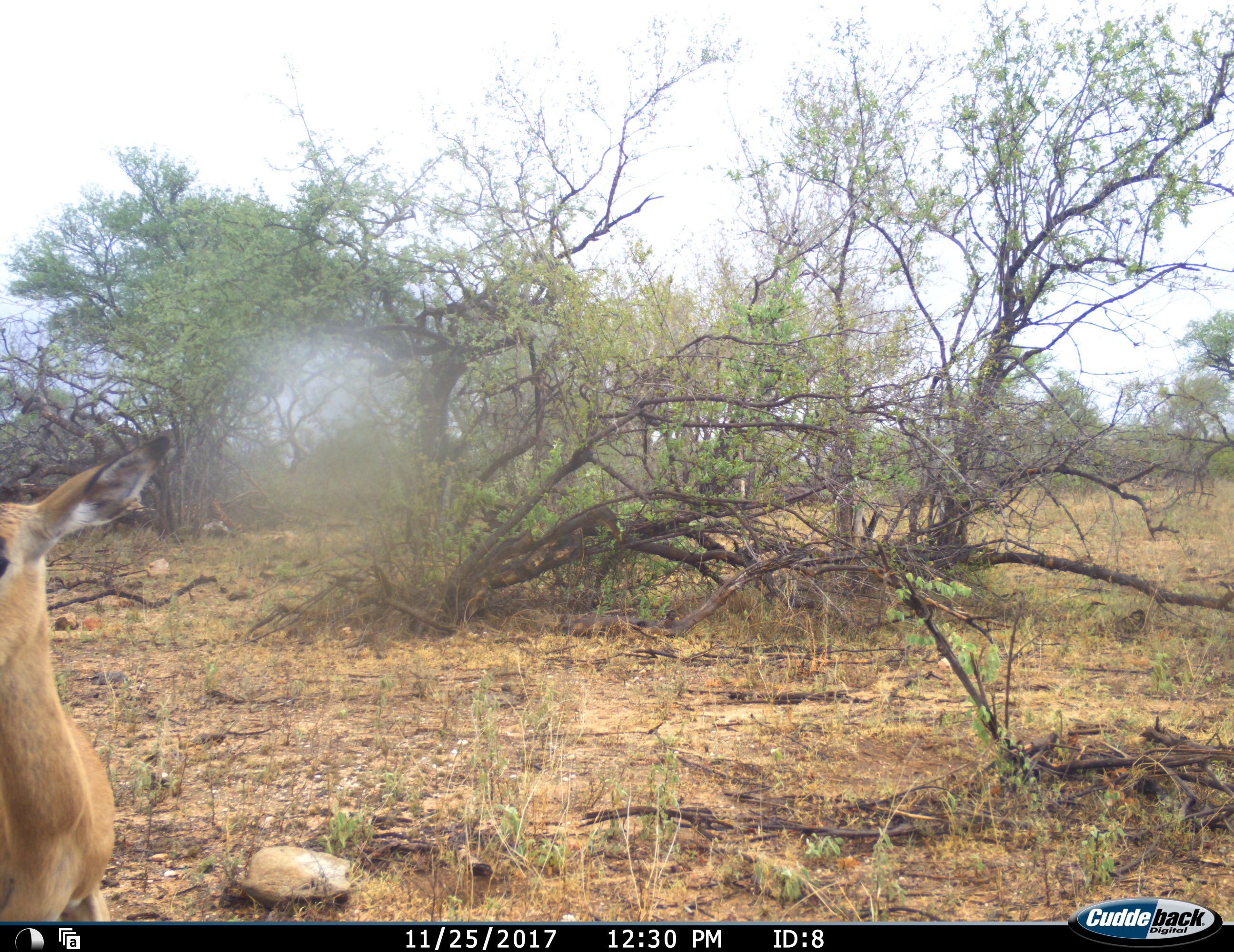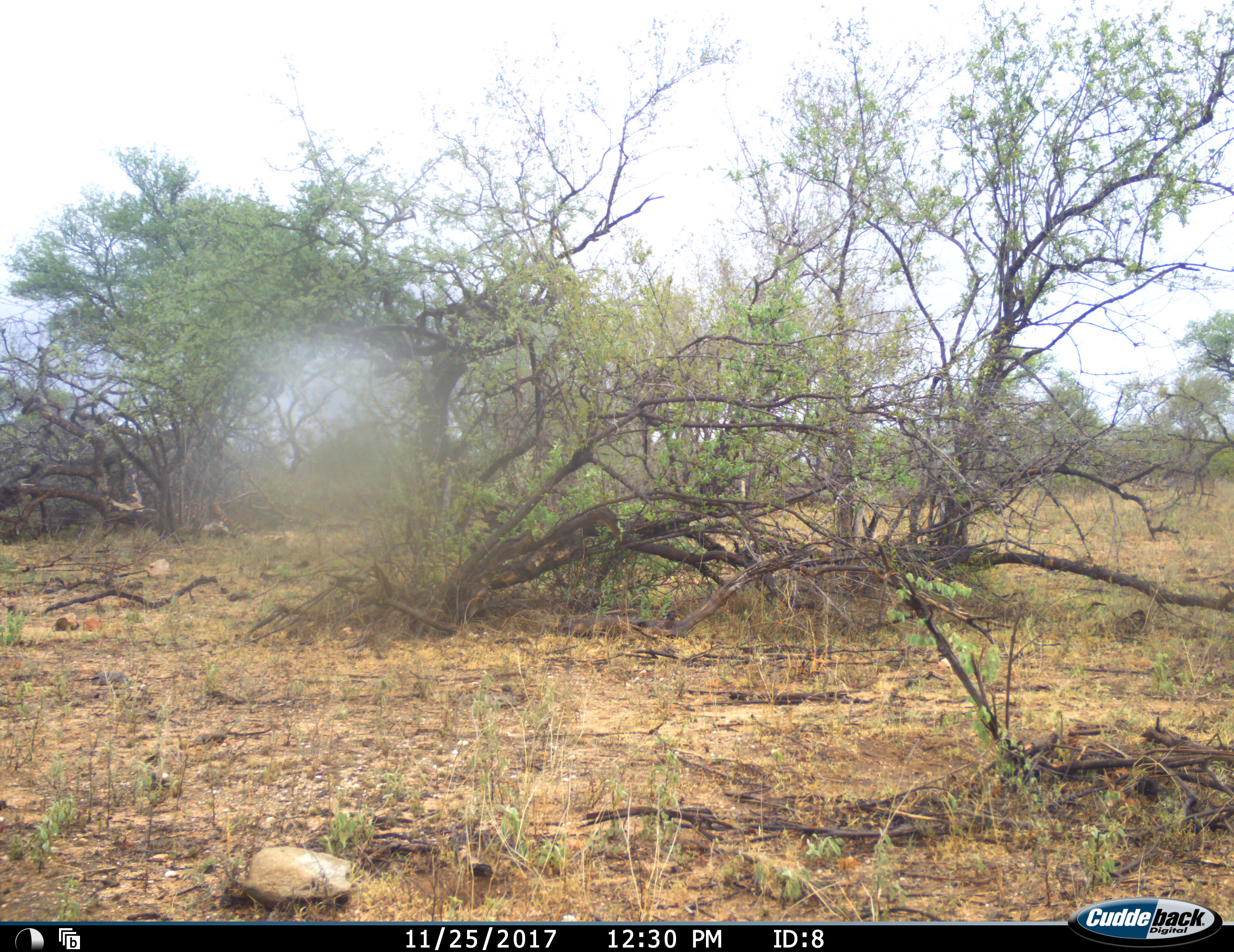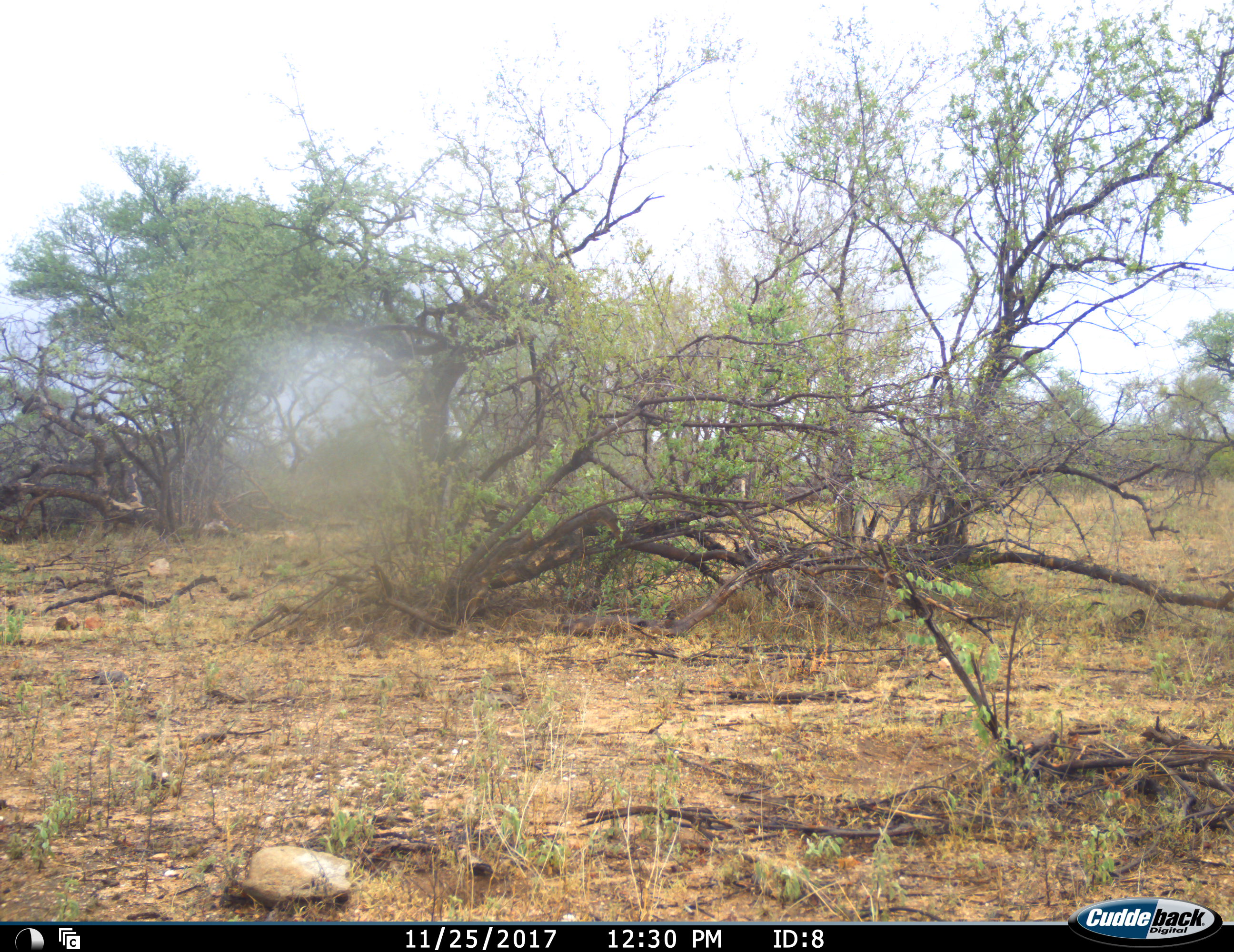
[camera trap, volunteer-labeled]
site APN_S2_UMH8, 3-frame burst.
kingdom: Animalia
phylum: Chordata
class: Mammalia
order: Artiodactyla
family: Bovidae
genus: Aepyceros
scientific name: Aepyceros melampus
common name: impala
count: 1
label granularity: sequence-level